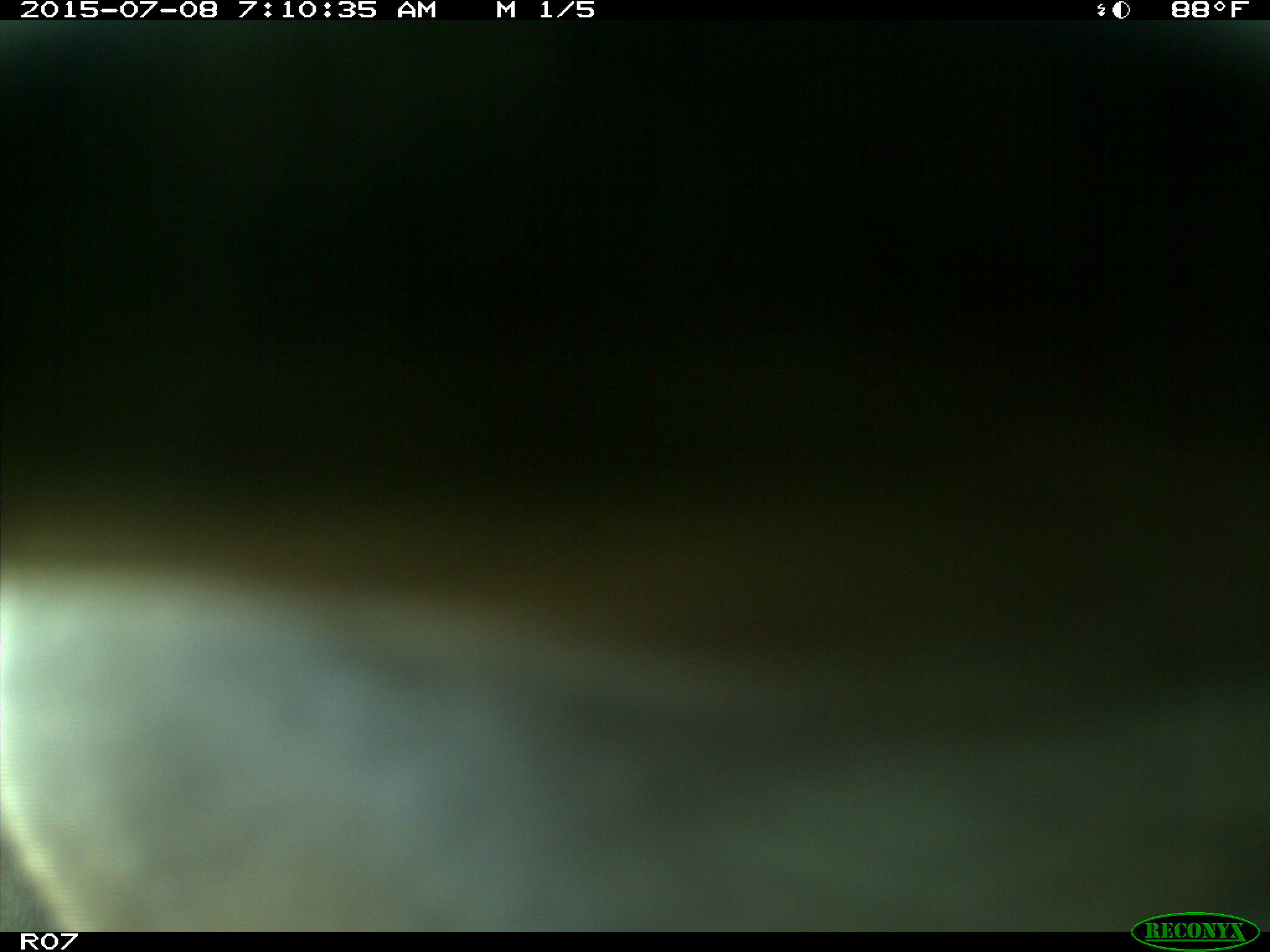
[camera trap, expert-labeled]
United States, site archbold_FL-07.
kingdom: Animalia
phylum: Chordata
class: Mammalia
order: Artiodactyla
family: Bovidae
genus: Bos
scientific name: Bos taurus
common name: domestic cow